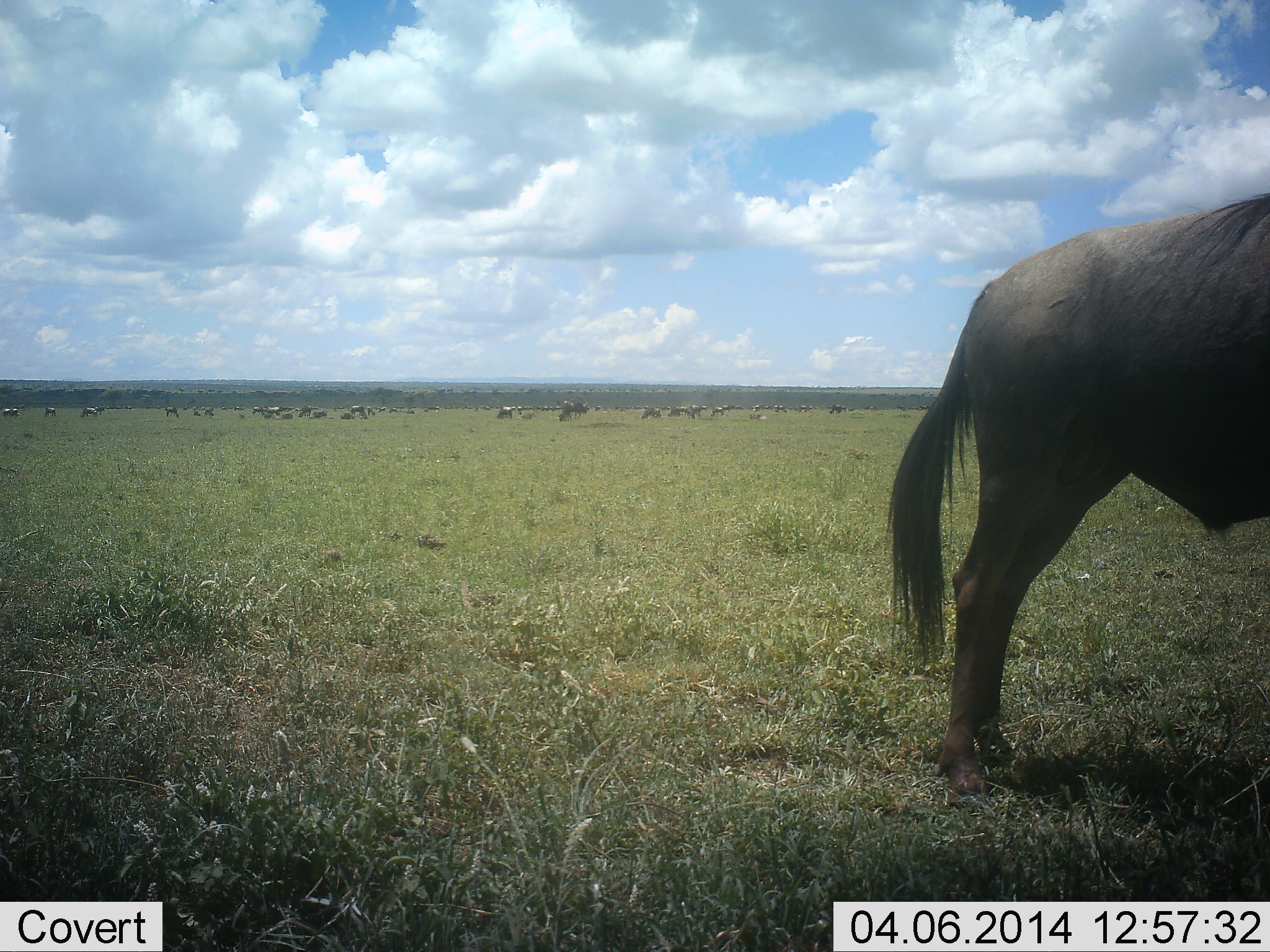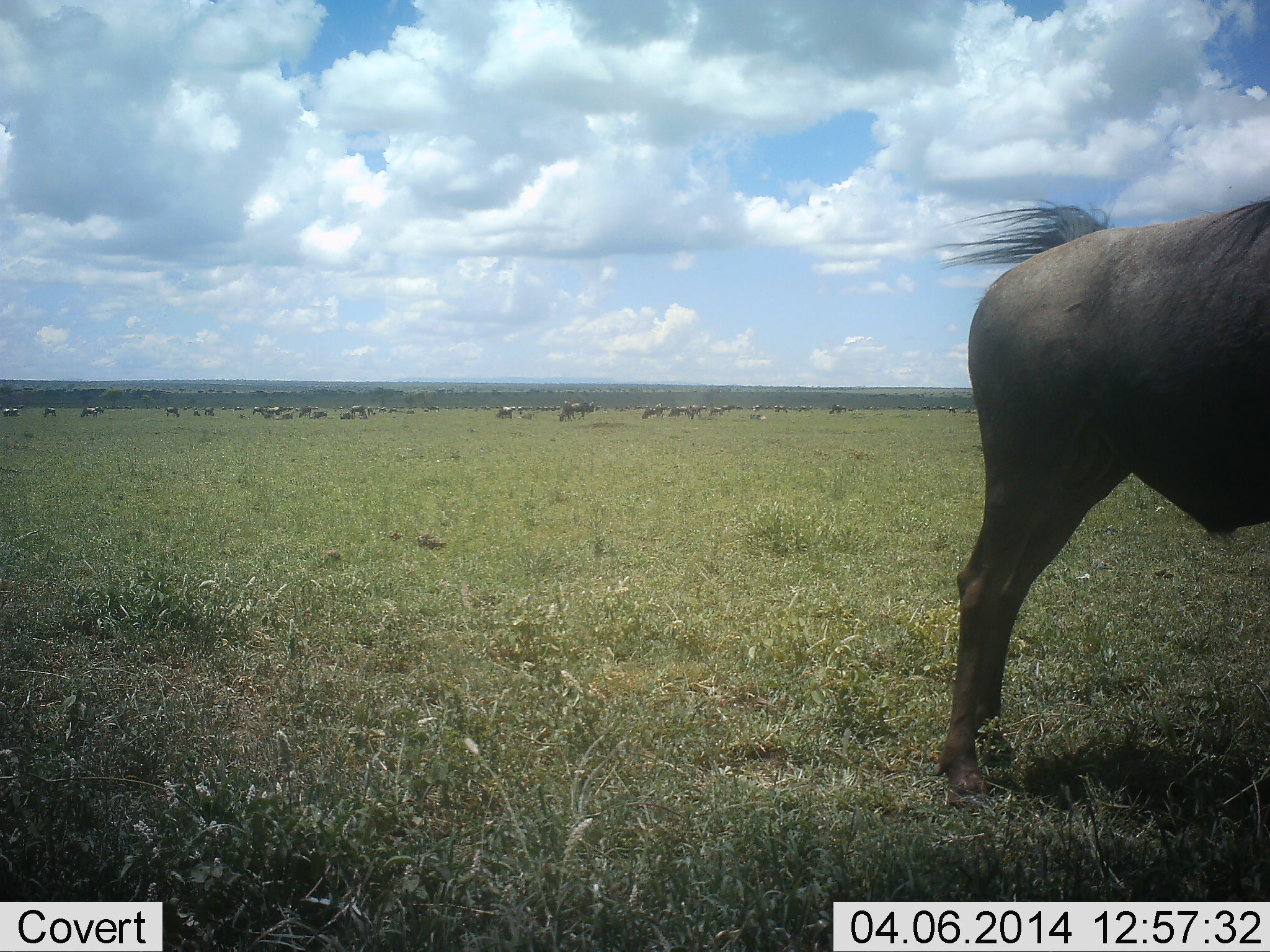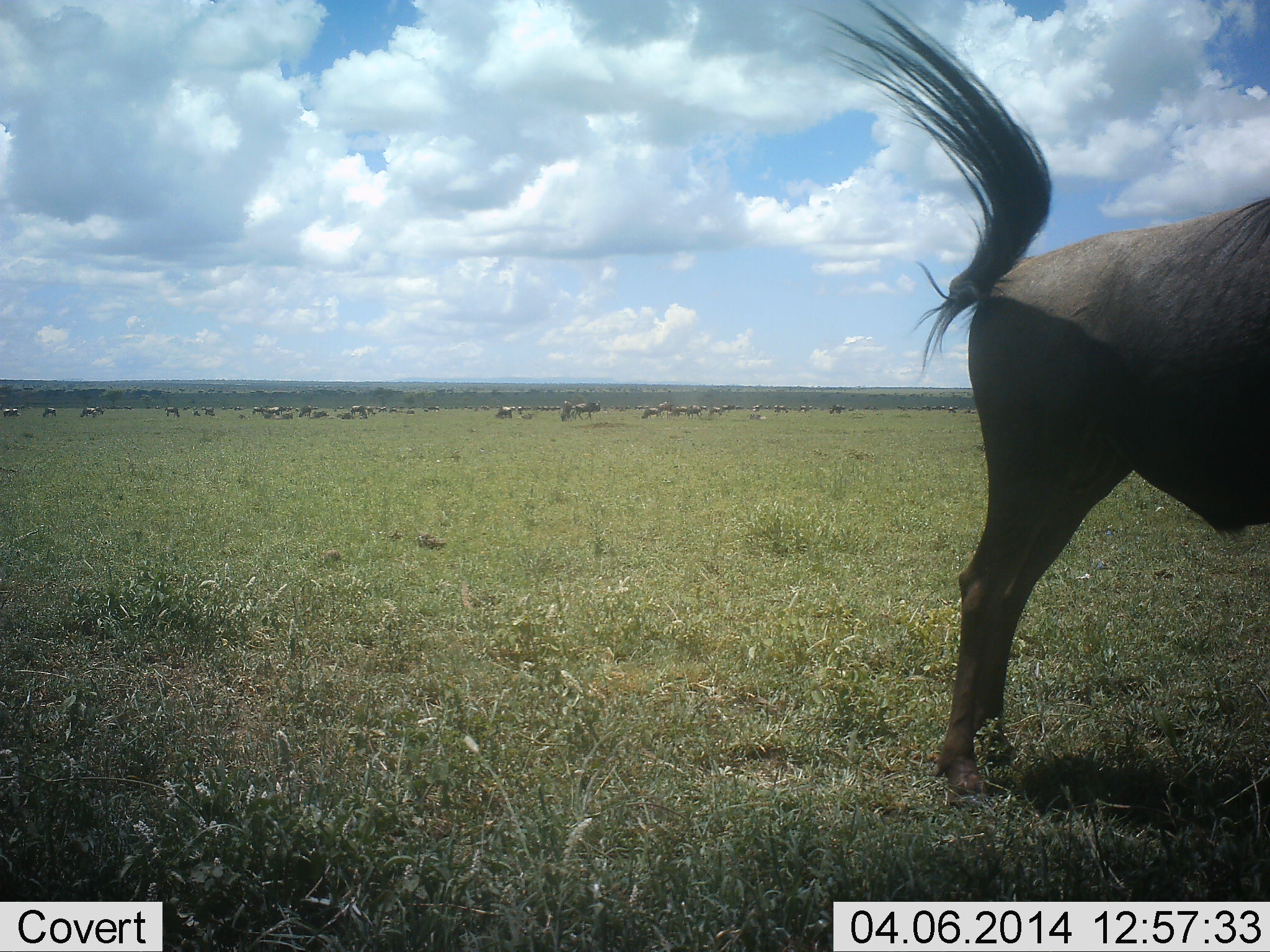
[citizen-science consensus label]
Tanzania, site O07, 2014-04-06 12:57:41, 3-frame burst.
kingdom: Animalia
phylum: Chordata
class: Mammalia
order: Artiodactyla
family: Bovidae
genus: Connochaetes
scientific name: Connochaetes taurinus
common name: blue wildebeest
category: wildebeest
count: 11-50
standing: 80%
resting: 10%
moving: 20%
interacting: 0%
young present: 0%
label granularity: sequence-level